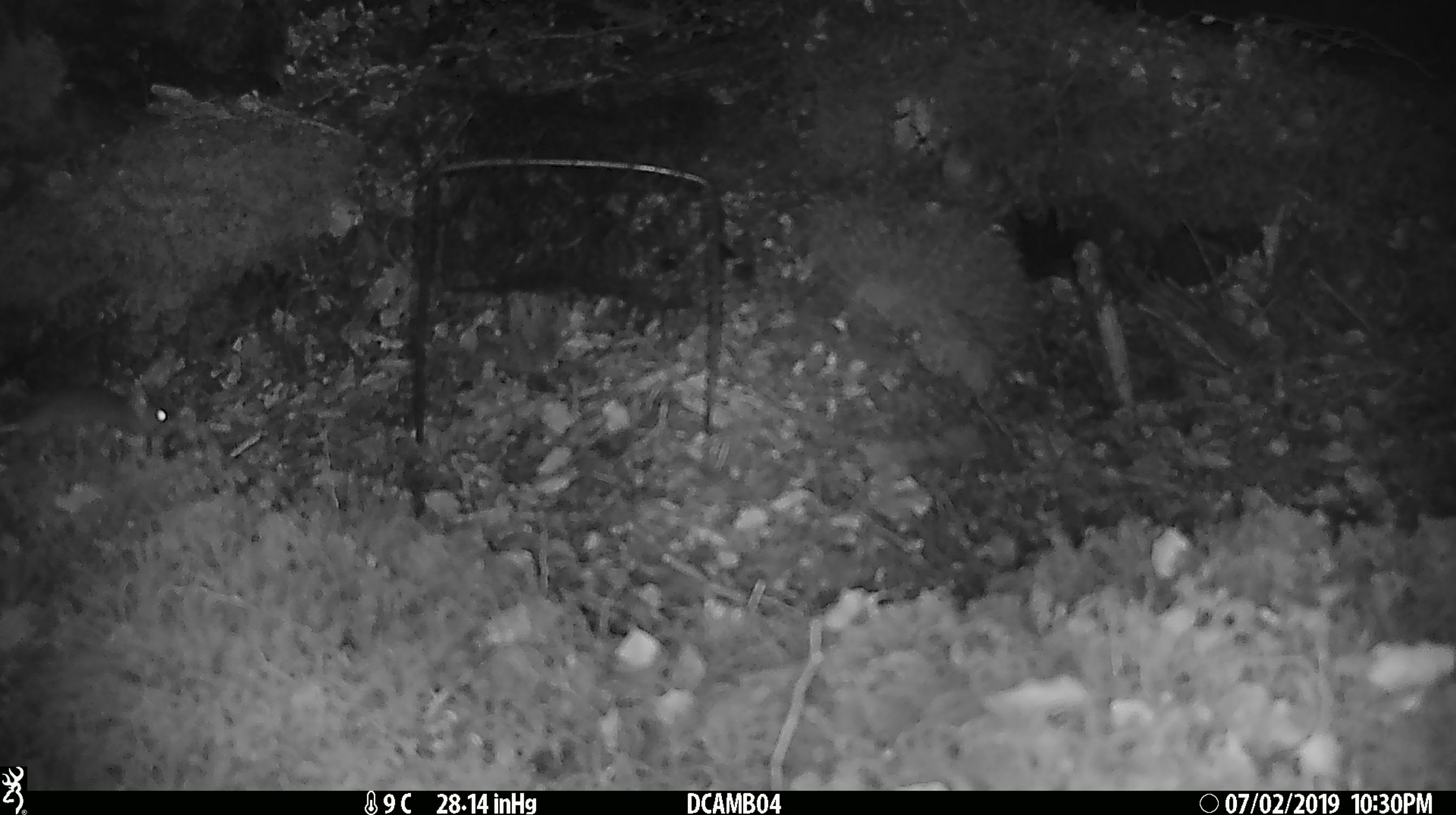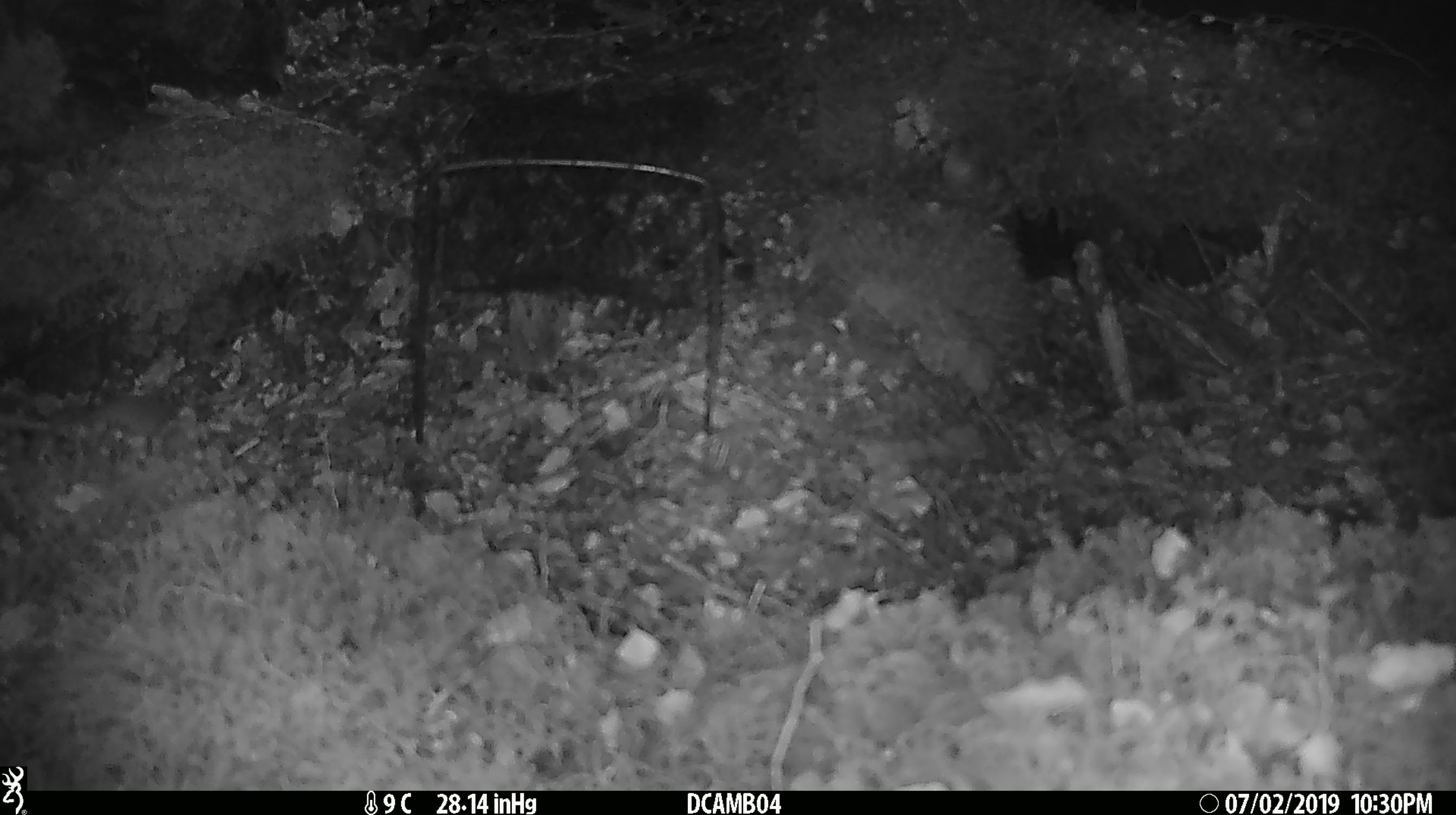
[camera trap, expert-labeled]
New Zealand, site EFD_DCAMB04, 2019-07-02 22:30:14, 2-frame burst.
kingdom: Animalia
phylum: Chordata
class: Mammalia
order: Rodentia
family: Muridae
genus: Mus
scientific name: Mus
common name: mouse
Mouse (Mus).